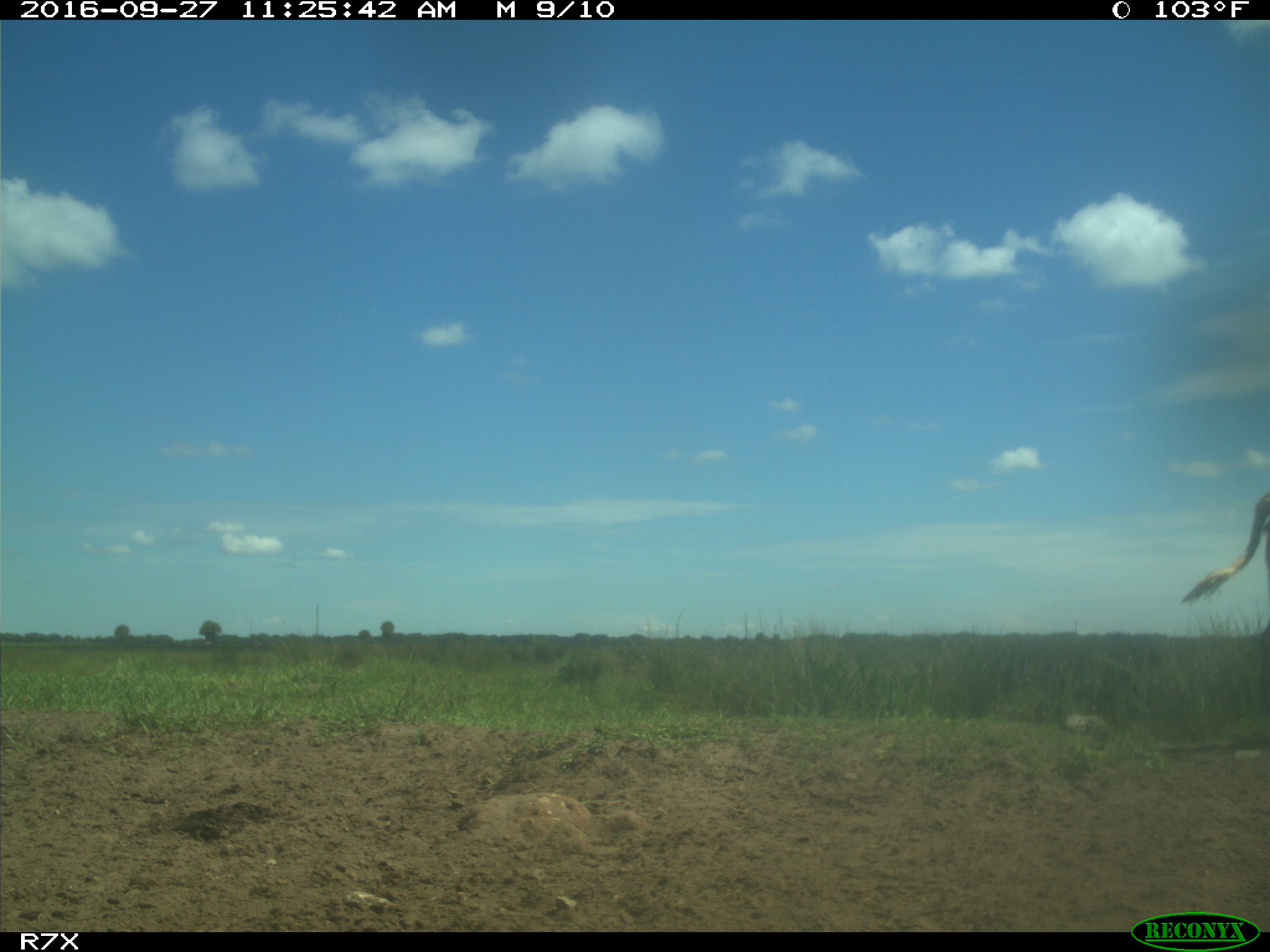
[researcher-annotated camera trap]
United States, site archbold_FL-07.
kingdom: Animalia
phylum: Chordata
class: Mammalia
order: Artiodactyla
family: Bovidae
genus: Bos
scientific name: Bos taurus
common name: domestic cow